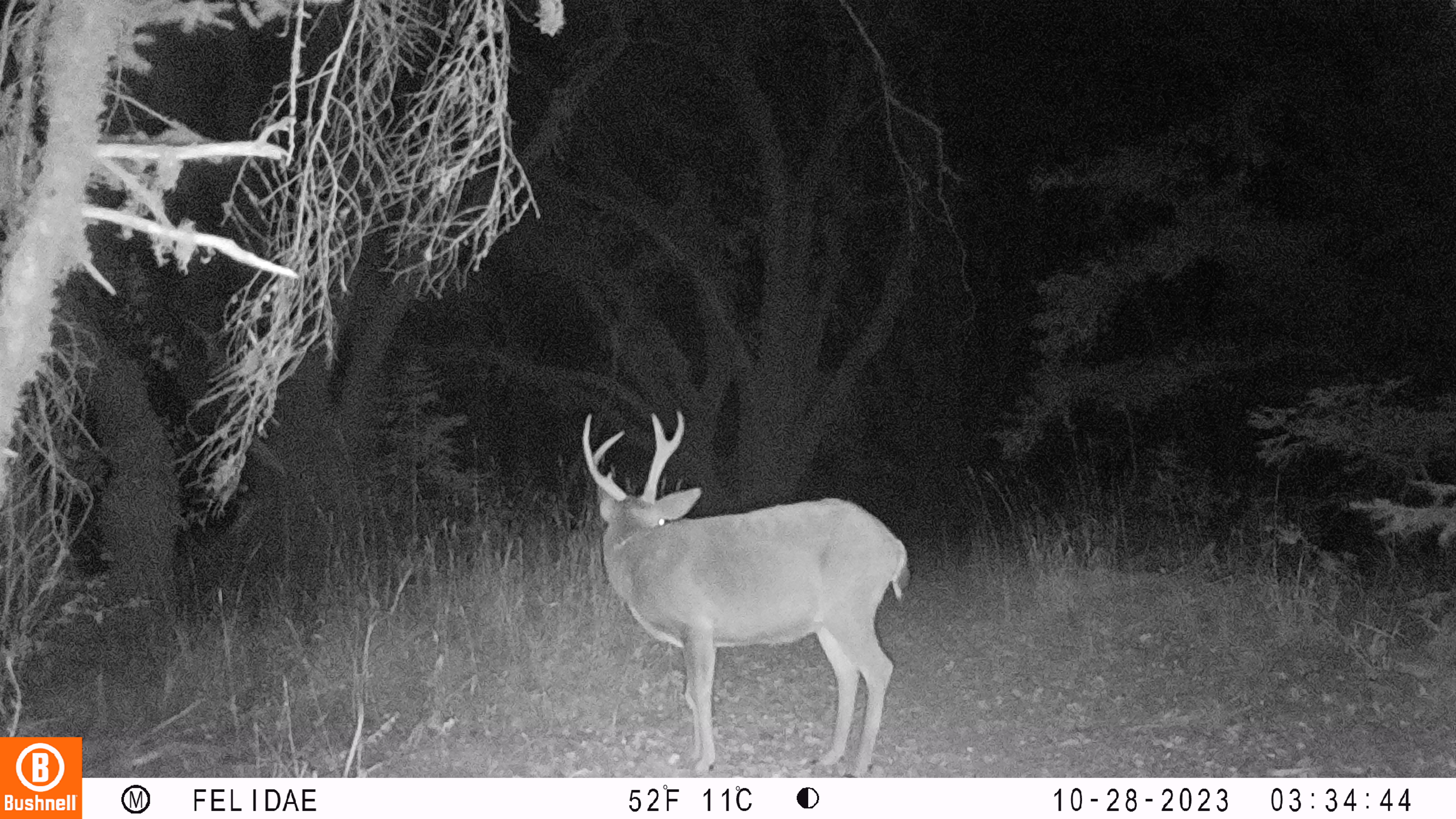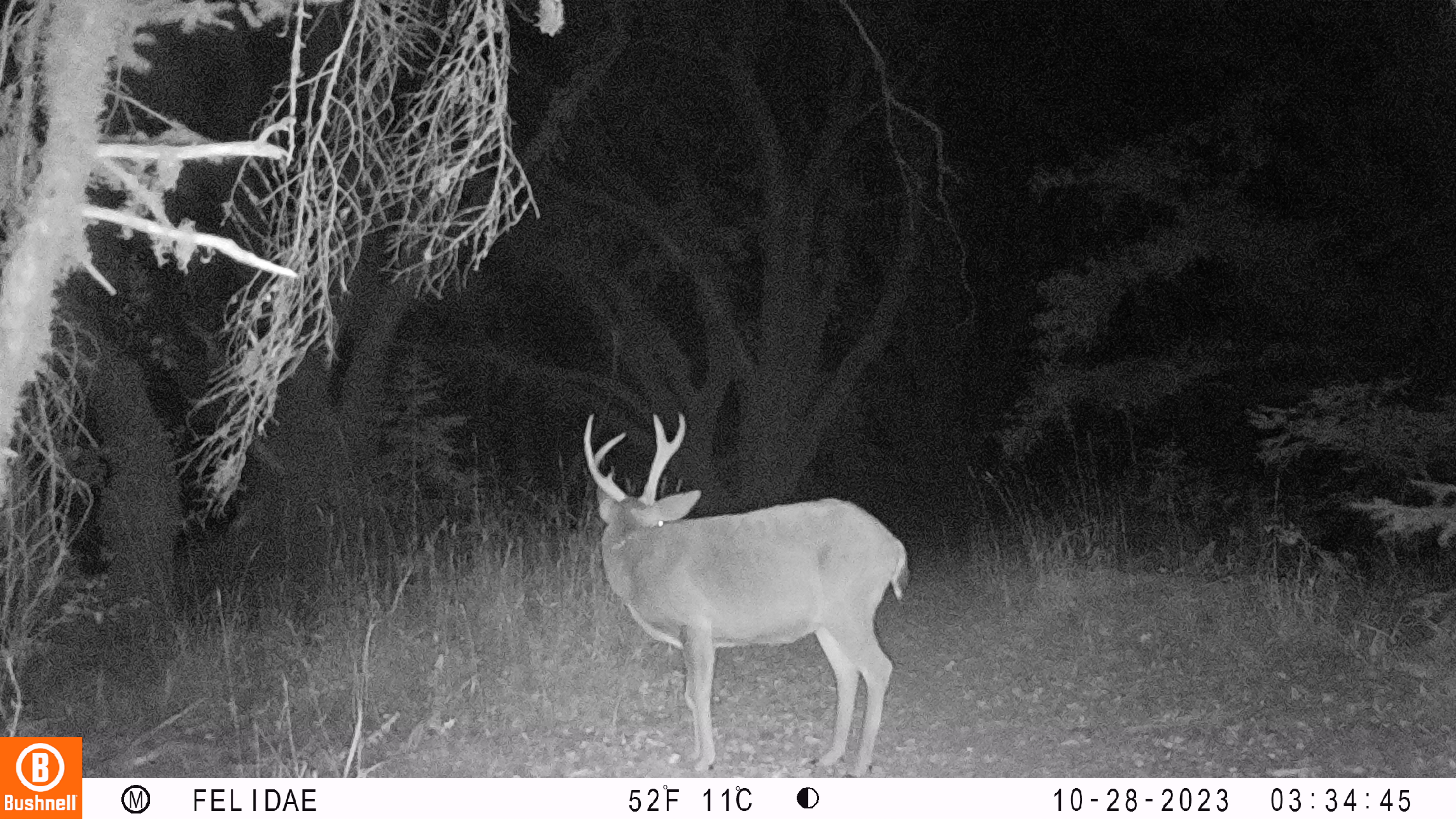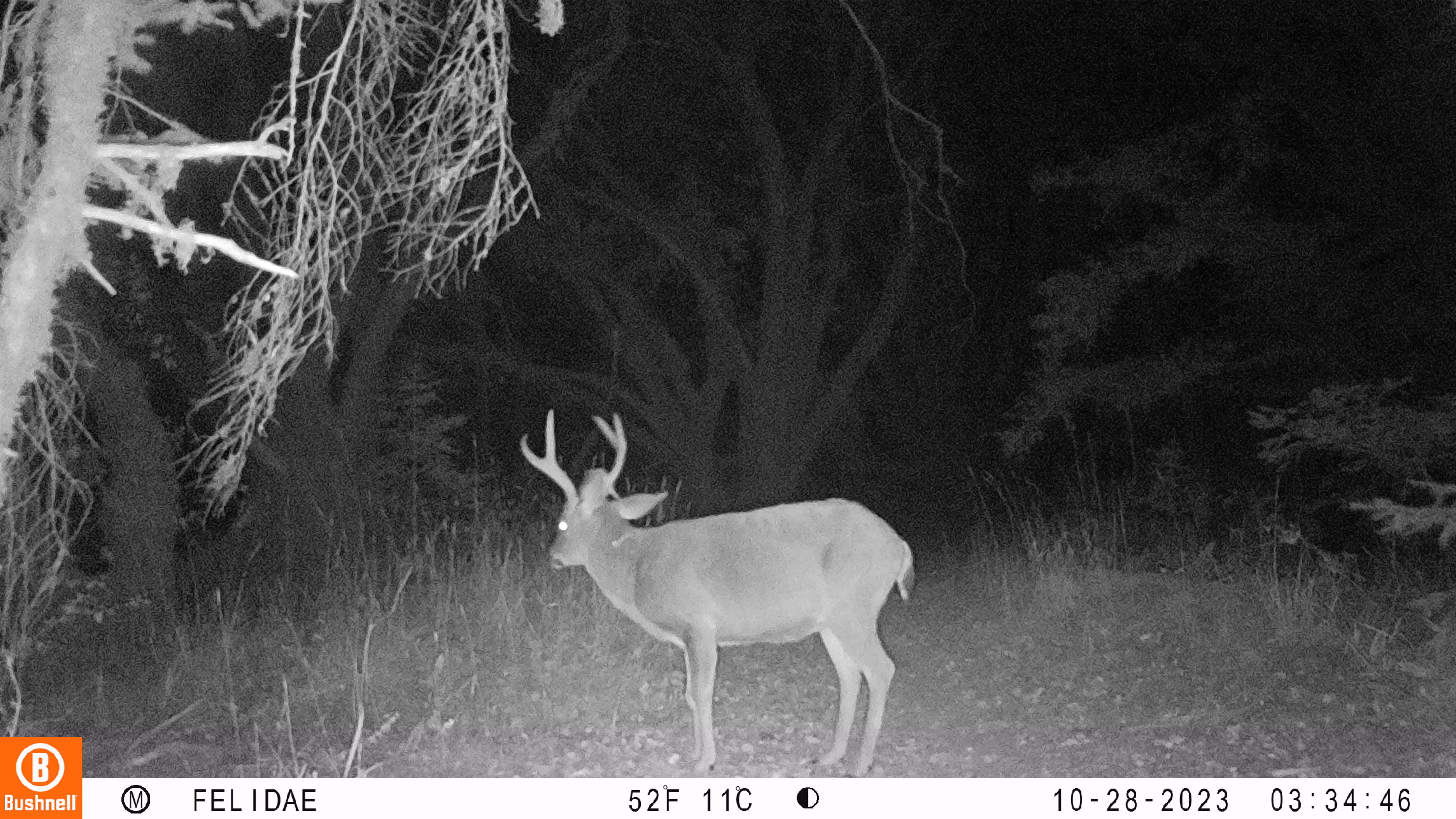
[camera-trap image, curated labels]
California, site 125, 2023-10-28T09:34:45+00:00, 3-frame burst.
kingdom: Animalia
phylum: Chordata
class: Mammalia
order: Artiodactyla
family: Cervidae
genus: Odocoileus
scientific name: Odocoileus hemionus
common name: mule deer